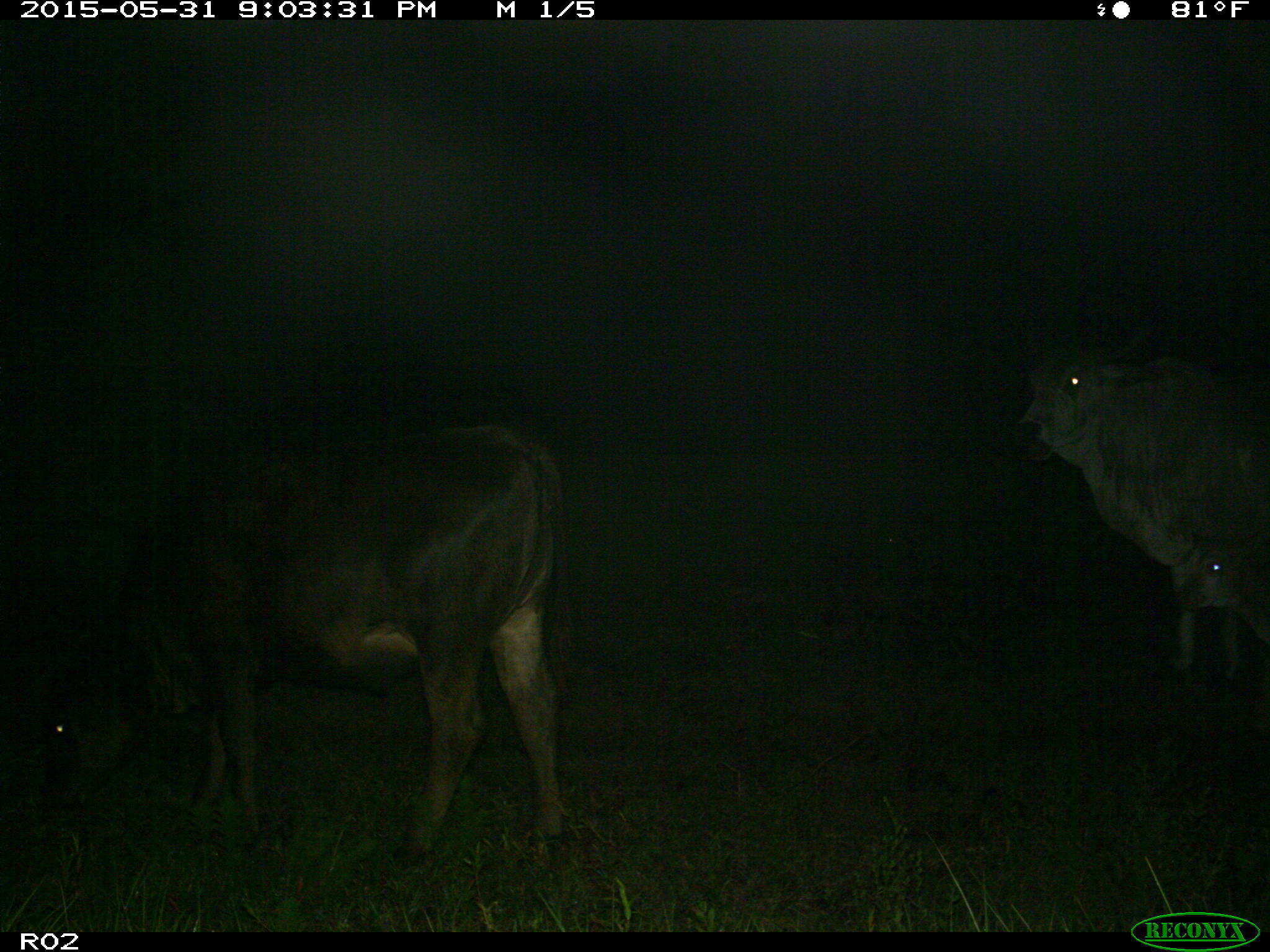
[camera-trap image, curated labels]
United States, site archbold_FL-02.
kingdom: Animalia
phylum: Chordata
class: Mammalia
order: Artiodactyla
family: Bovidae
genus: Bos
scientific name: Bos taurus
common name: domestic cow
Bos taurus (domestic cow).